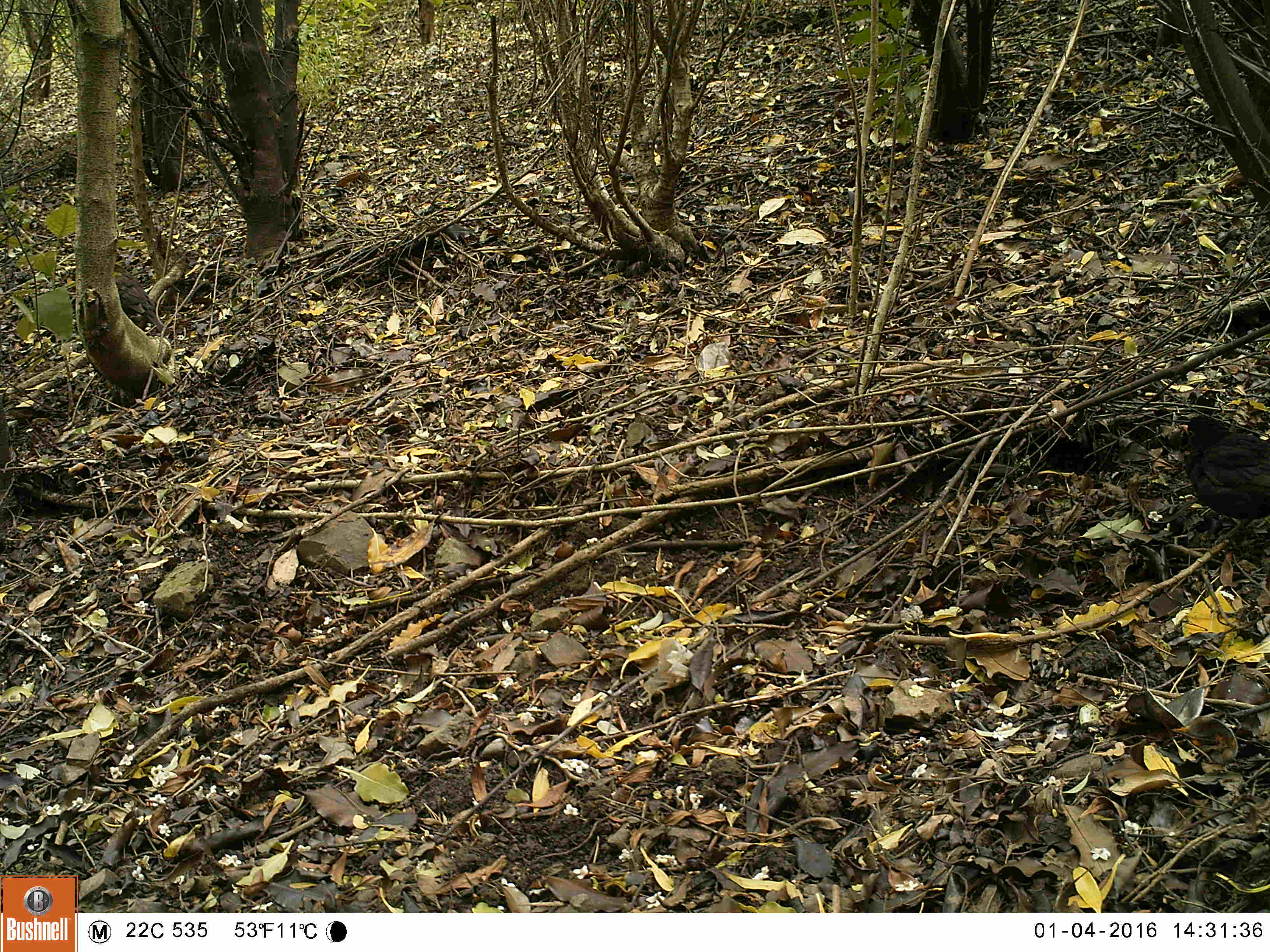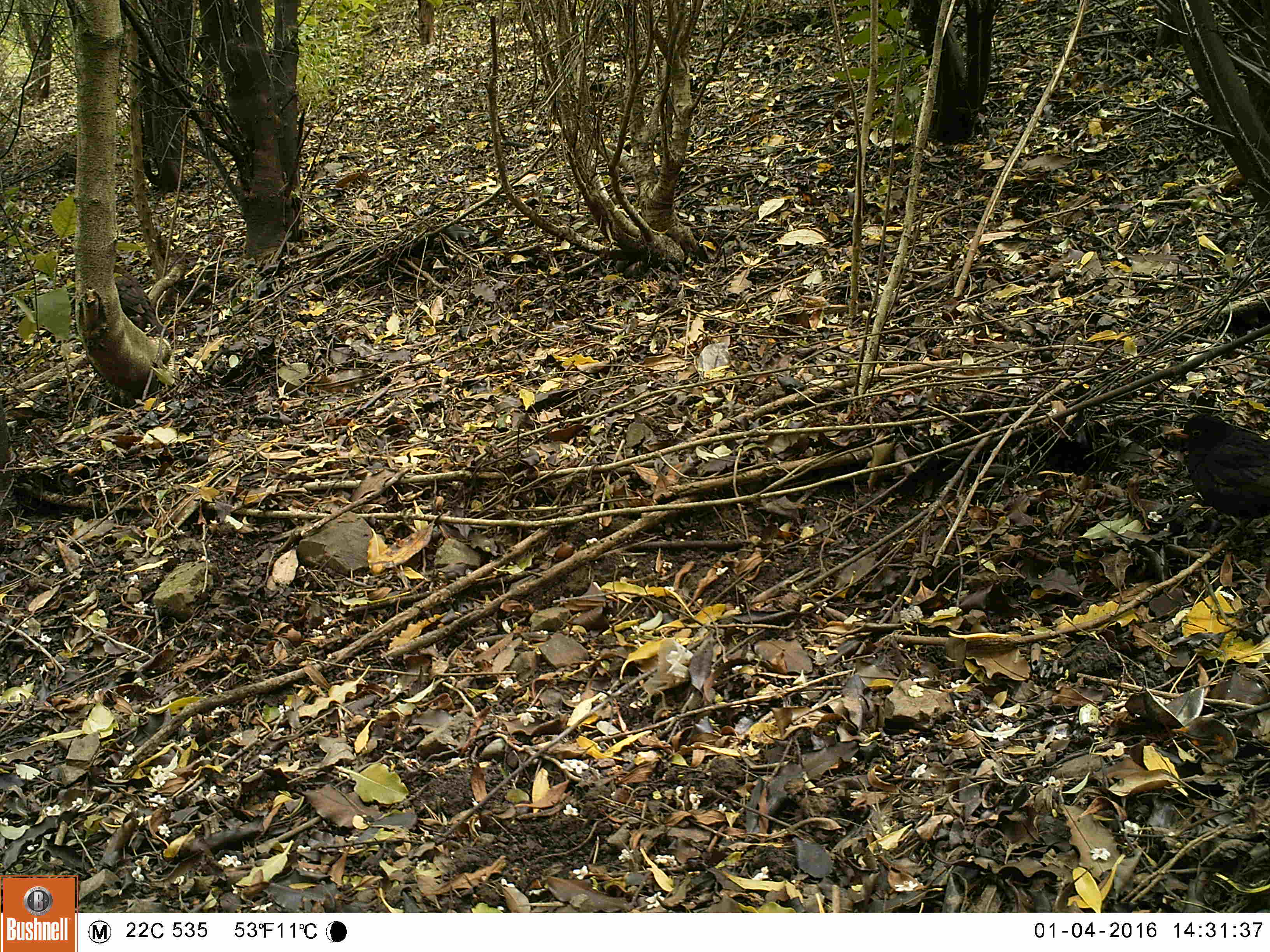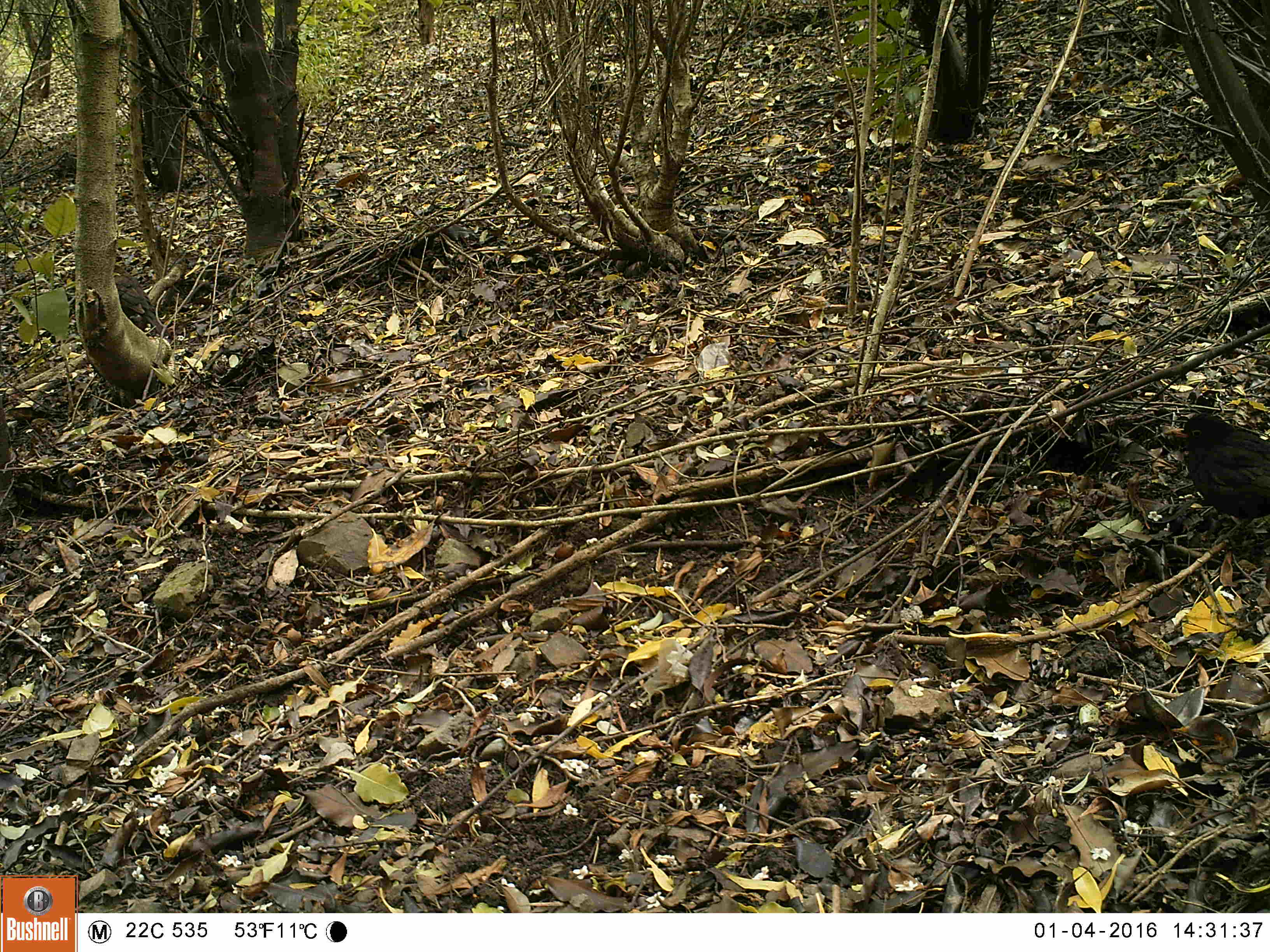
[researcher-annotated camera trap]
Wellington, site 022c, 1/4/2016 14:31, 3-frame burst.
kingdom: Animalia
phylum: Chordata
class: Aves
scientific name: Aves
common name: bird